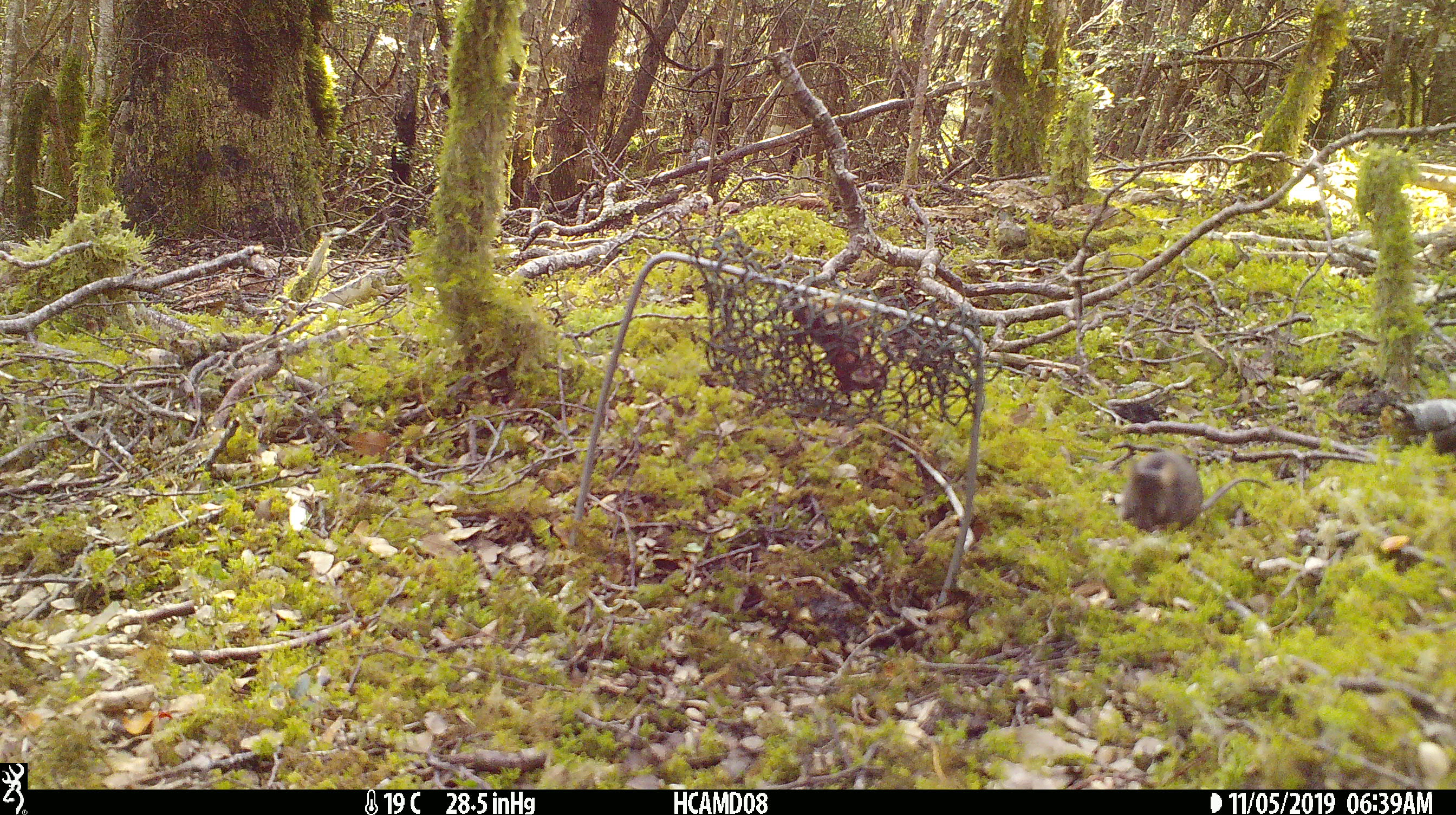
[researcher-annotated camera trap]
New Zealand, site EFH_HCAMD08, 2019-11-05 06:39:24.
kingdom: Animalia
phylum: Chordata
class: Mammalia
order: Rodentia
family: Muridae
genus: Mus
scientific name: Mus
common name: mouse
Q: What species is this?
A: Mouse (Mus).